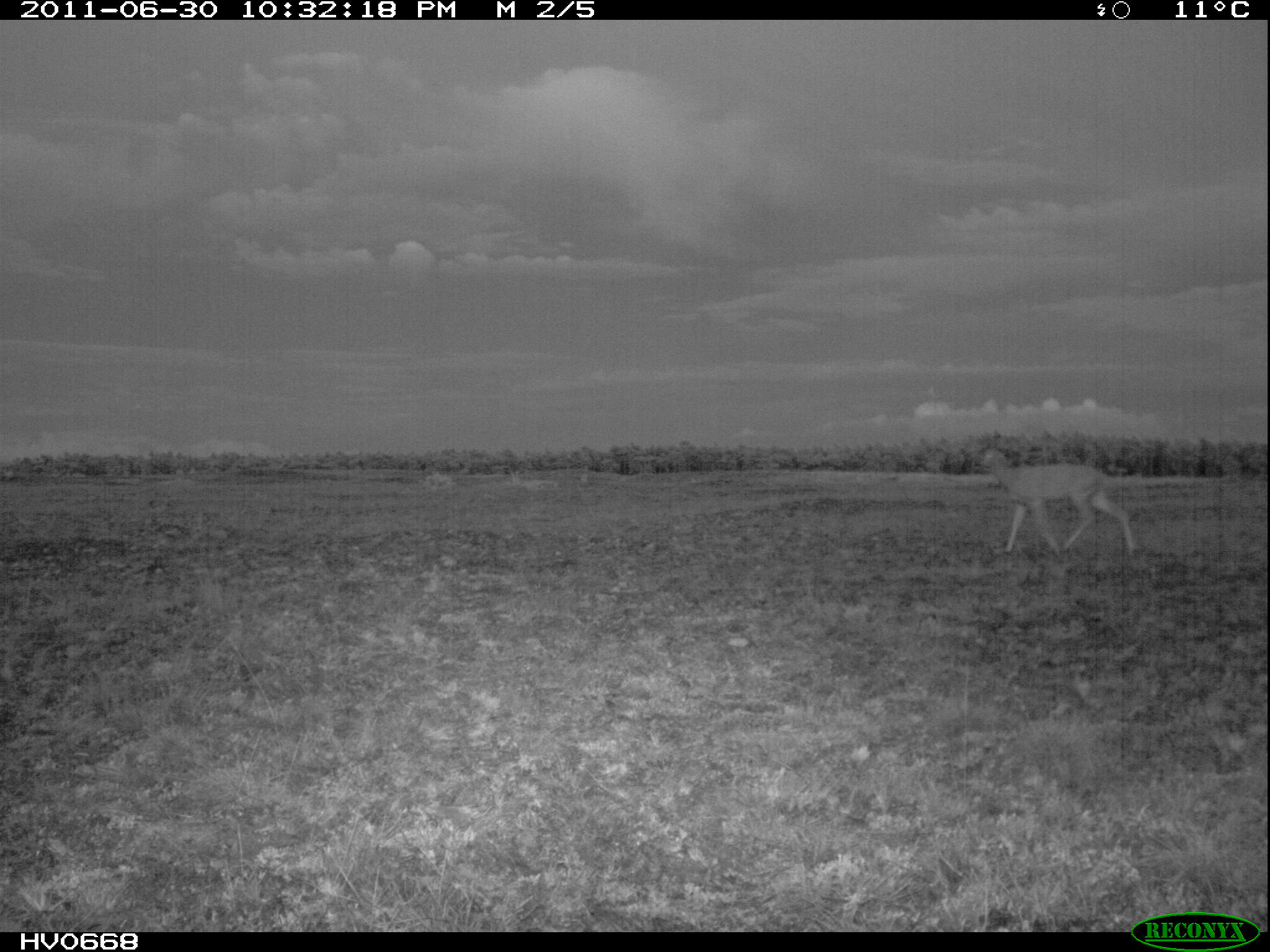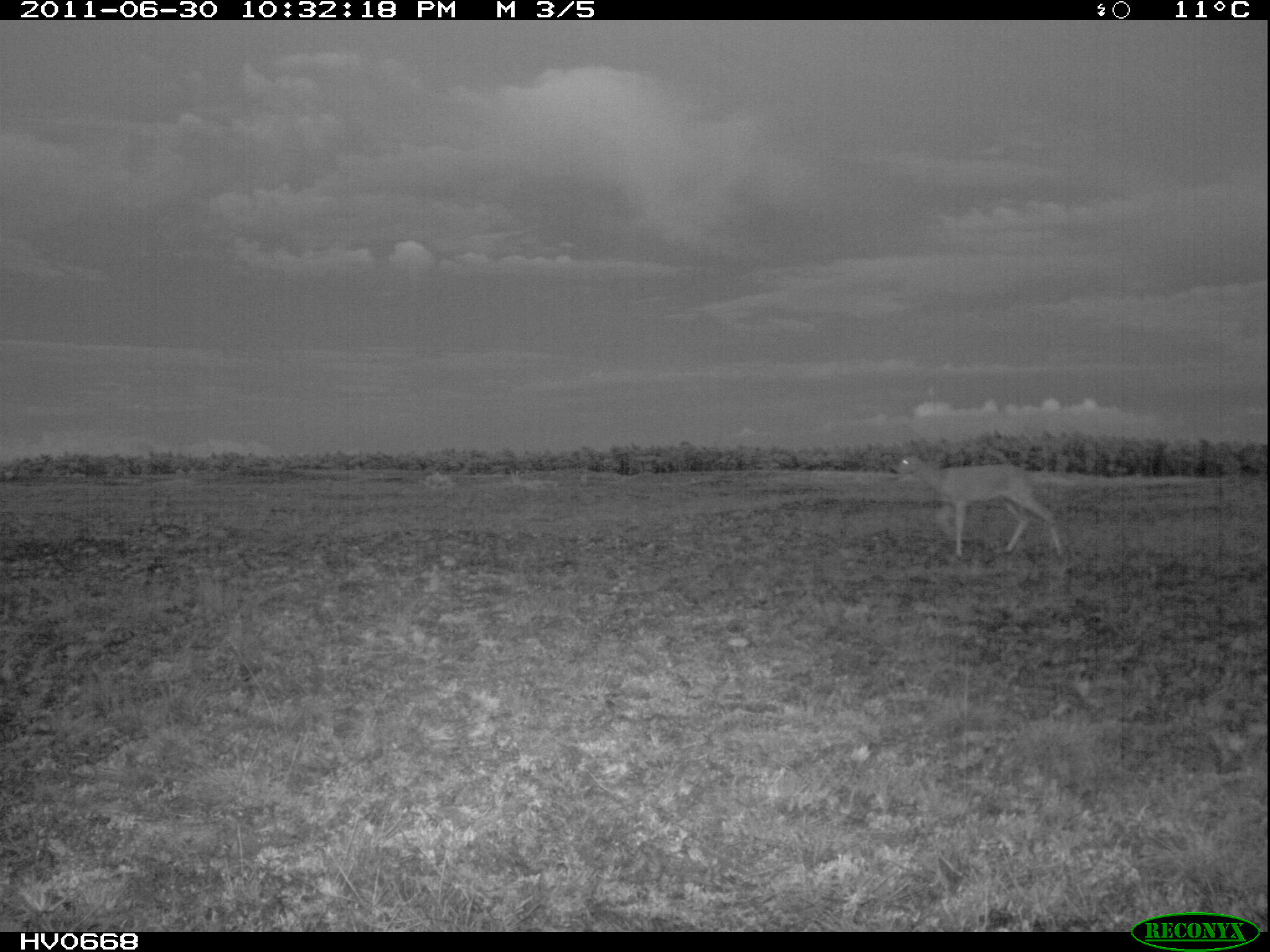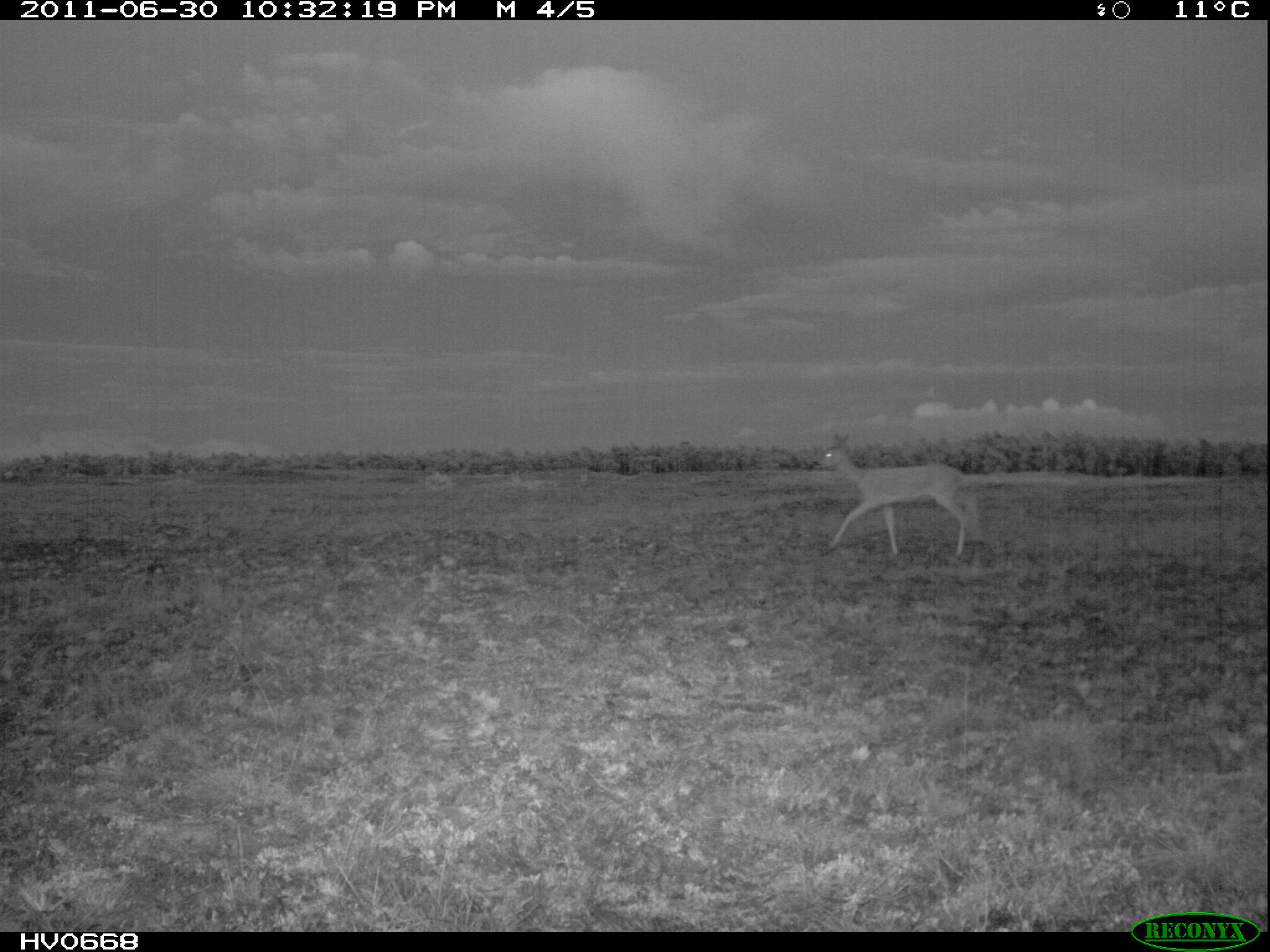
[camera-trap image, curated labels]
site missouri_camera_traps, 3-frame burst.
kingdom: Animalia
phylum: Chordata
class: Mammalia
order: Artiodactyla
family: Cervidae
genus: Capreolus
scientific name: Capreolus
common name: roe deer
Roe deer (Capreolus). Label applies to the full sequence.